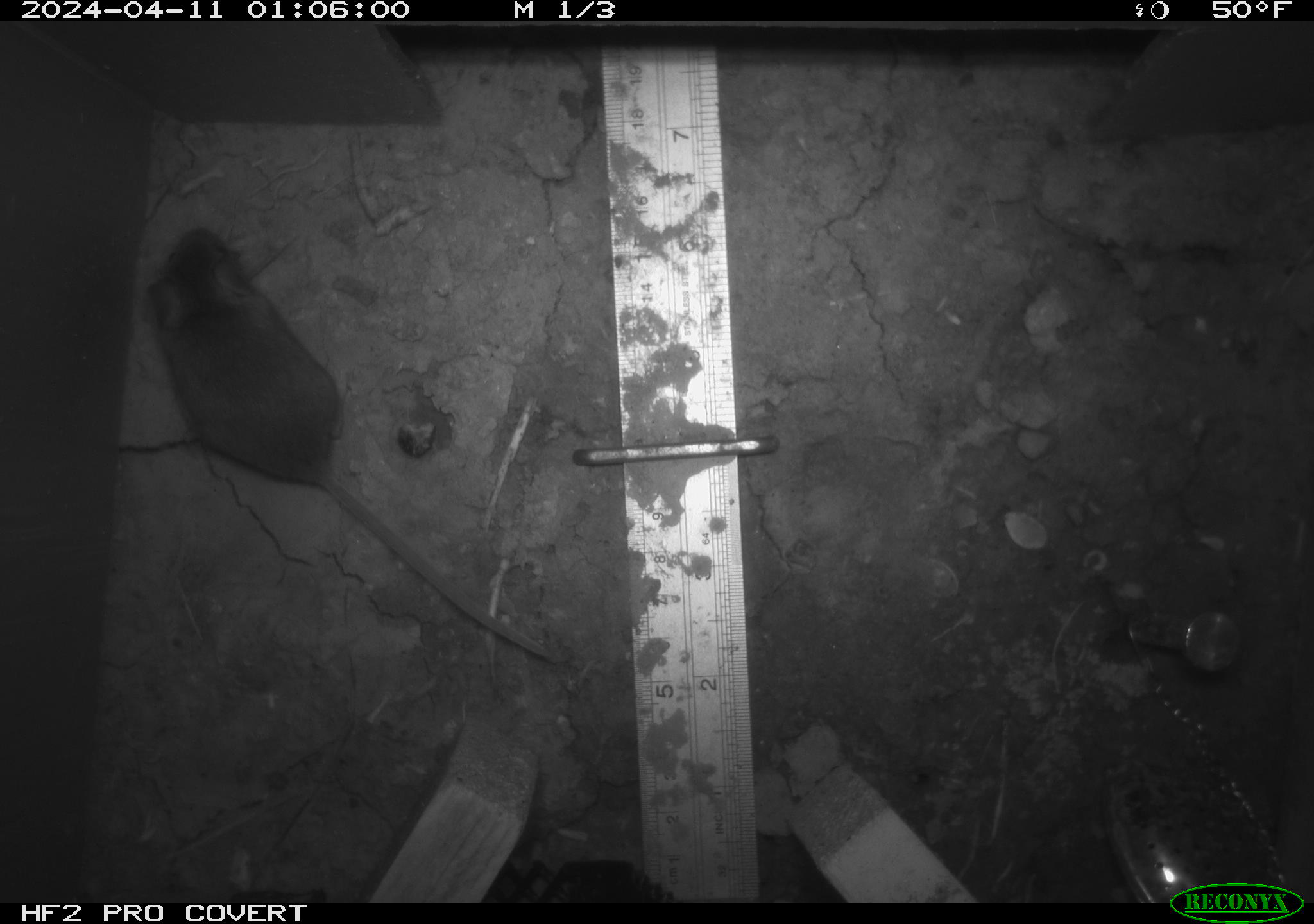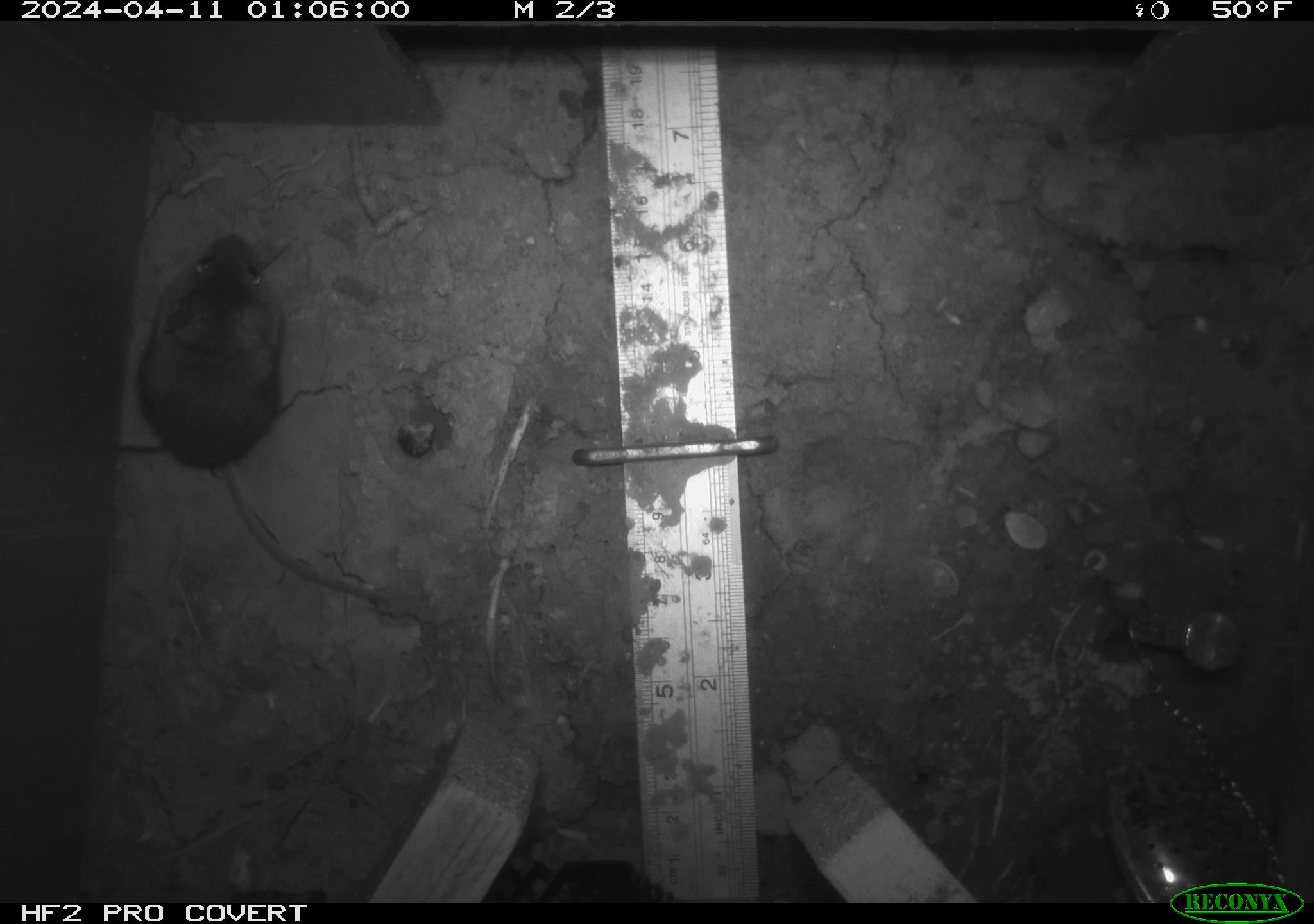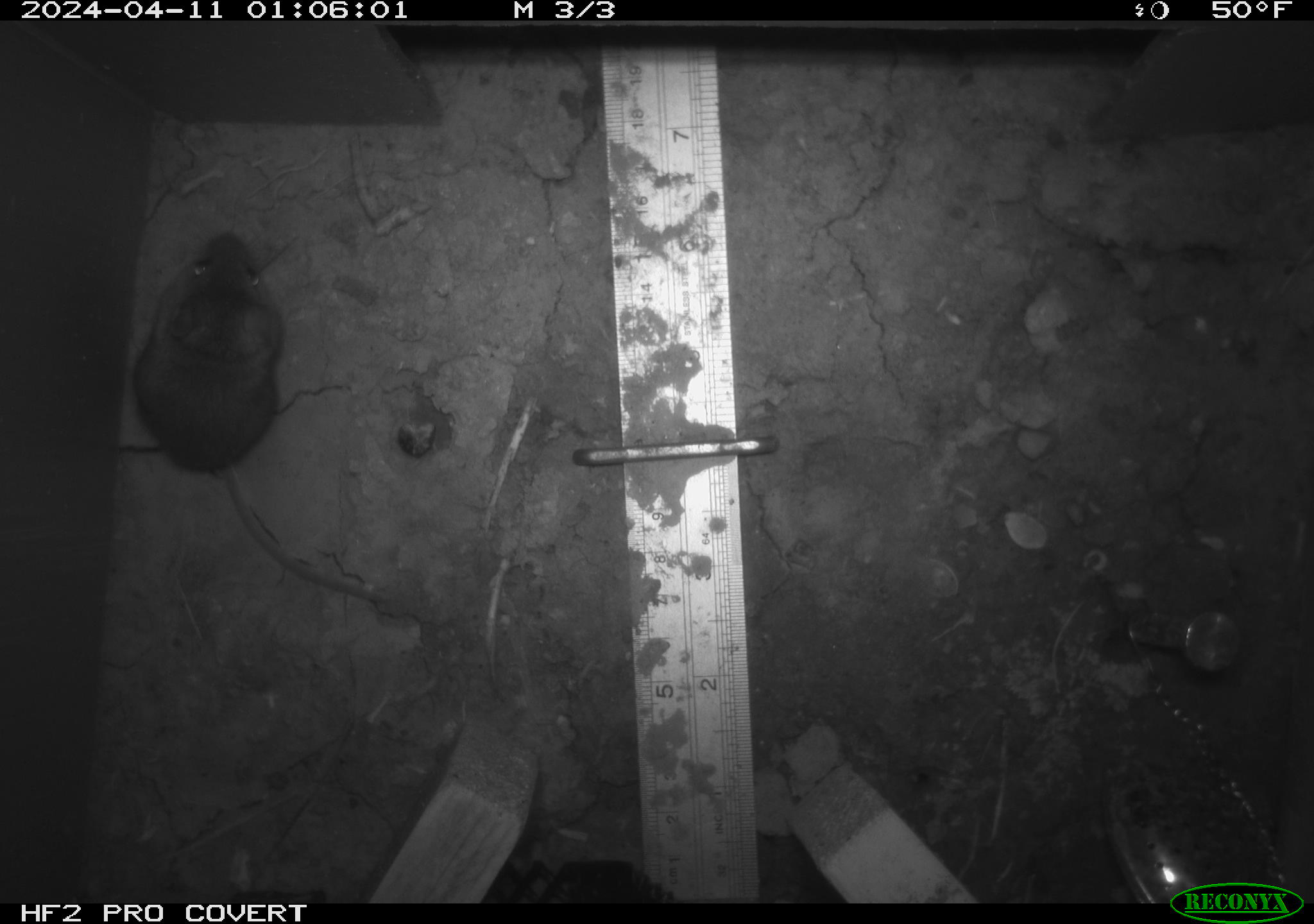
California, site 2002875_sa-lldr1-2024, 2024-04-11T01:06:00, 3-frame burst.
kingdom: Animalia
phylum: Chordata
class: Mammalia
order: Rodentia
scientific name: Rodentia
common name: mouse species